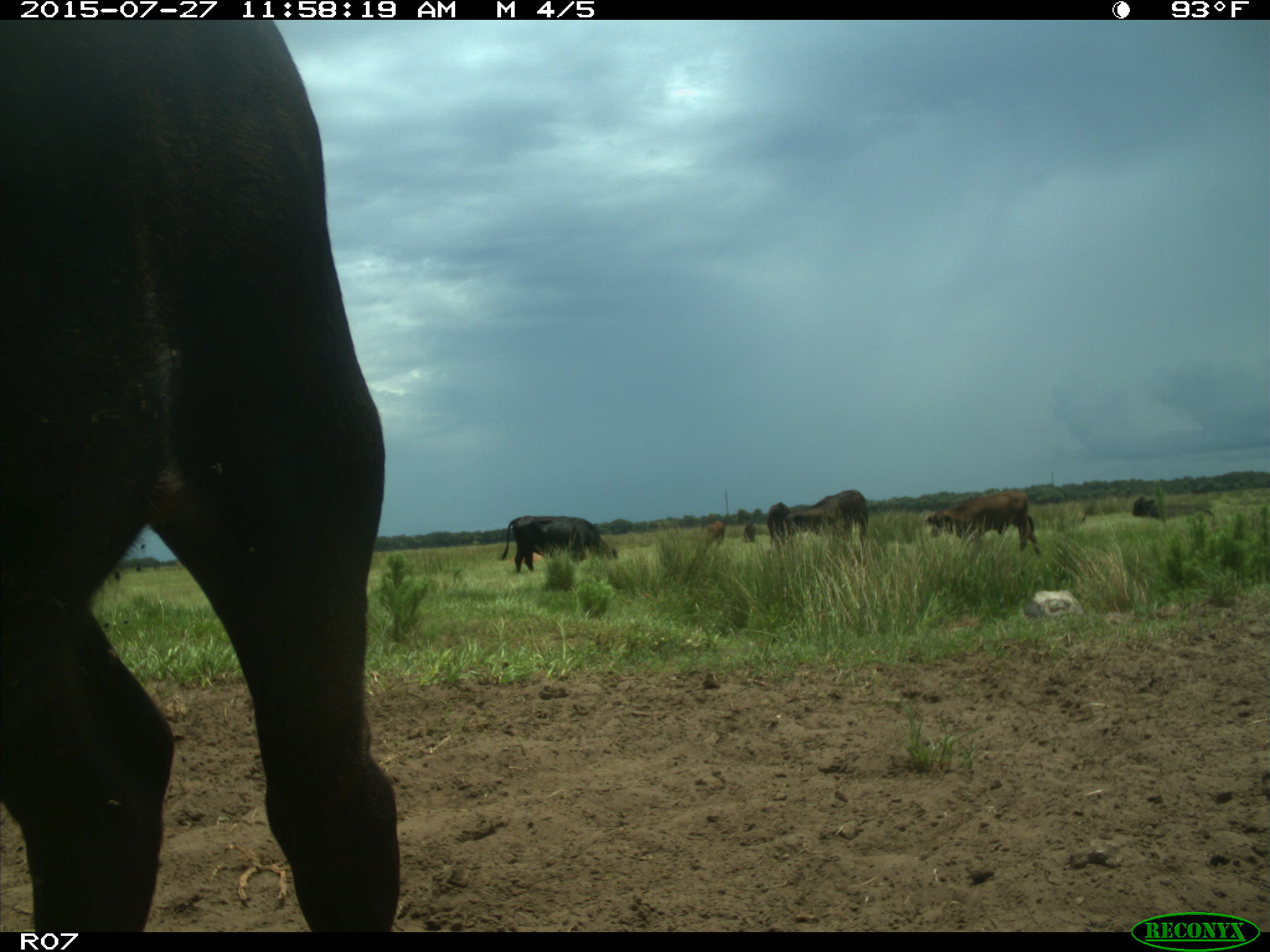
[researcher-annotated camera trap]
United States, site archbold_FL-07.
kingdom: Animalia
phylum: Chordata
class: Mammalia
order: Artiodactyla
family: Bovidae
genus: Bos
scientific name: Bos taurus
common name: domestic cow